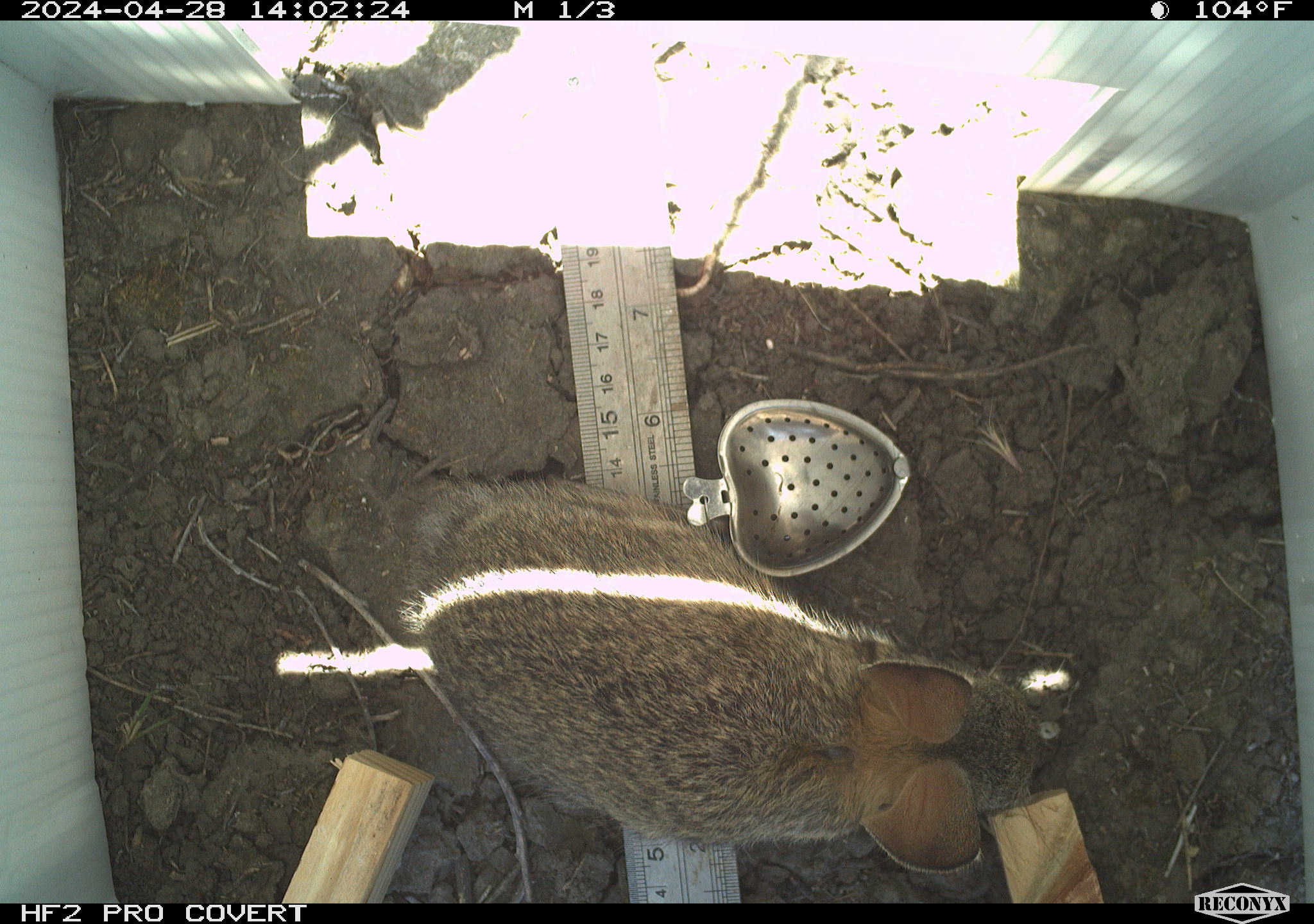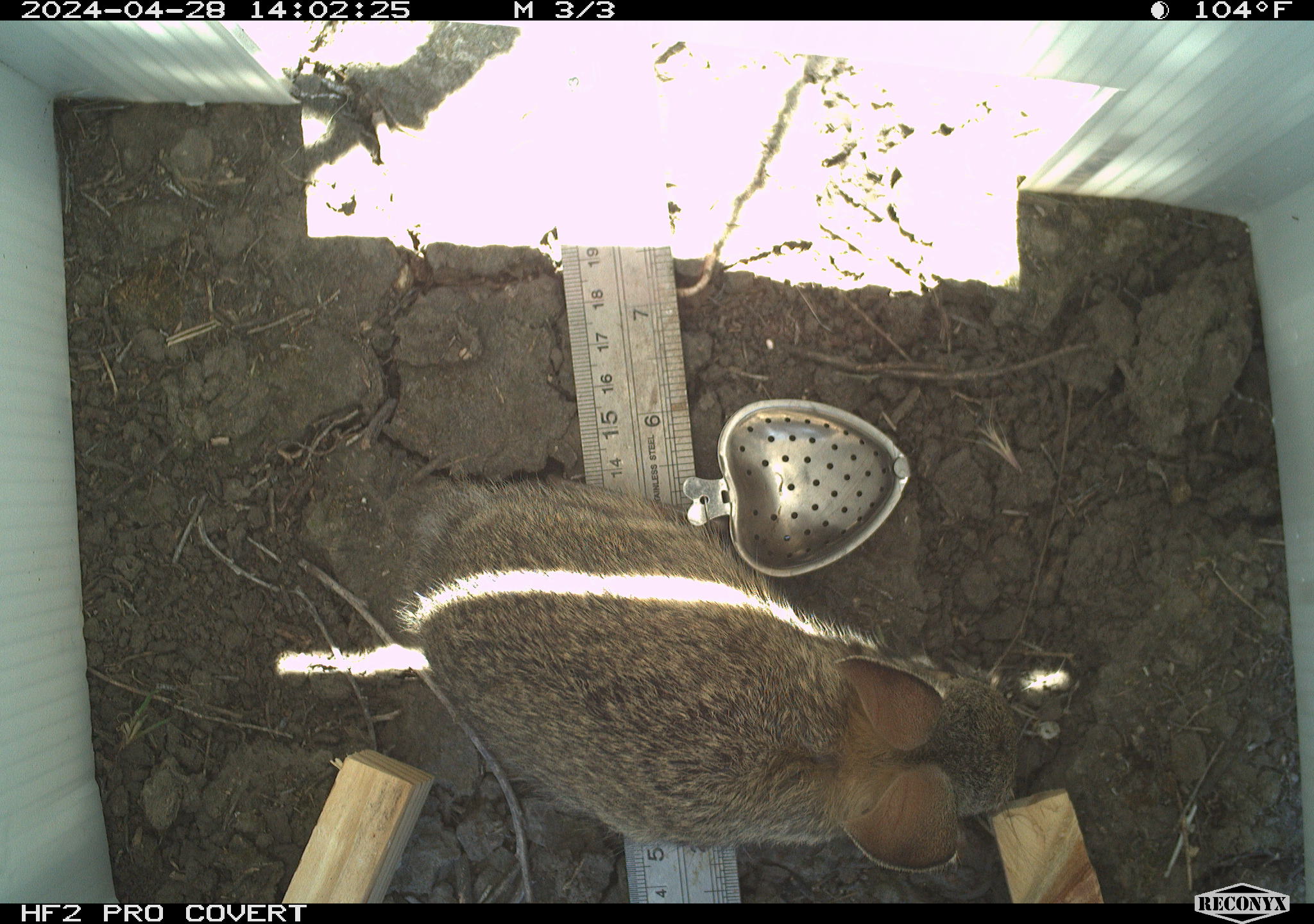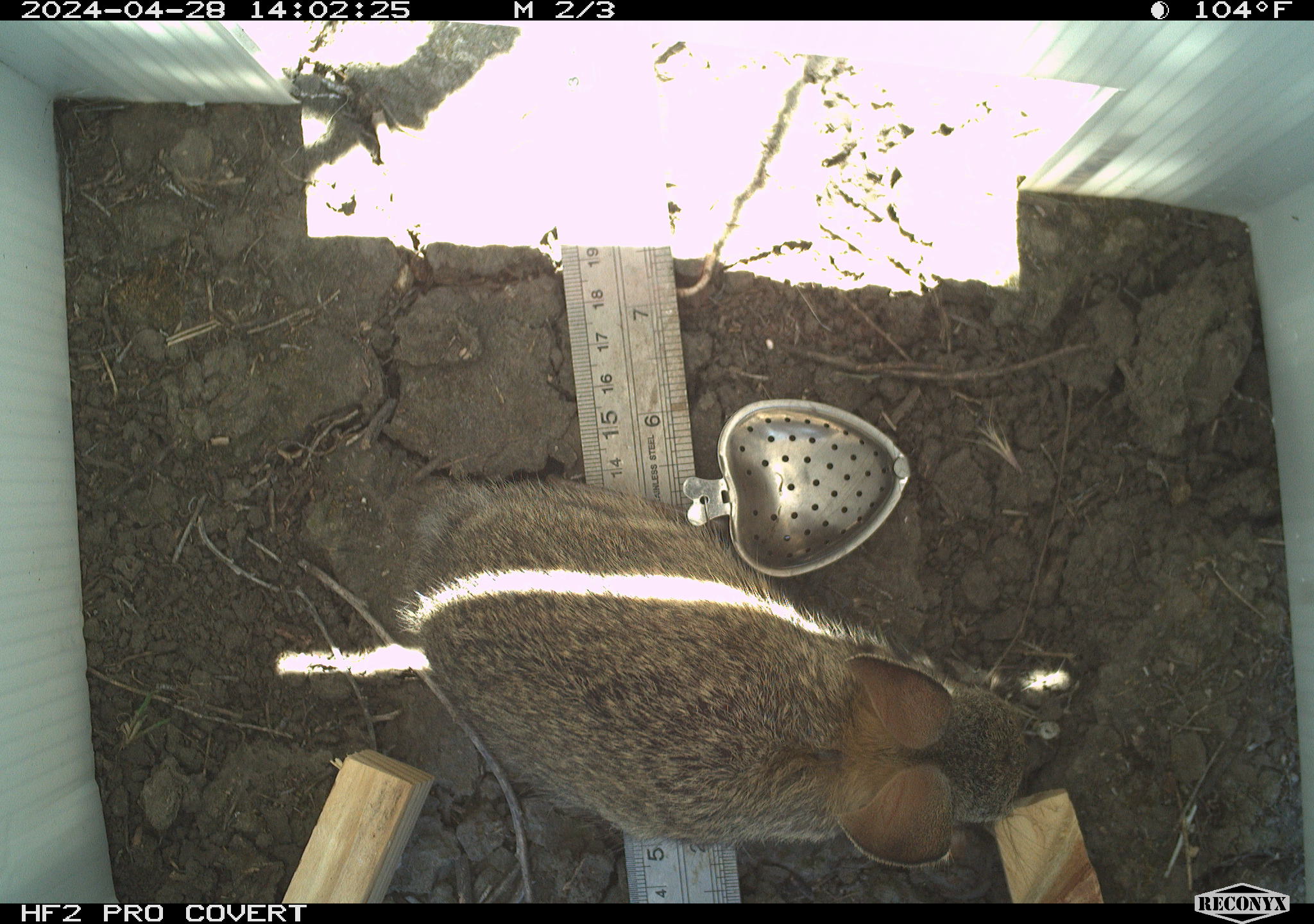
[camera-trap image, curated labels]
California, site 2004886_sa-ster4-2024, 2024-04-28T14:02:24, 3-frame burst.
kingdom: Animalia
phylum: Chordata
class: Mammalia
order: Lagomorpha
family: Leporidae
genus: Sylvilagus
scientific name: Sylvilagus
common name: cottontail rabbits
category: sylvilagus species